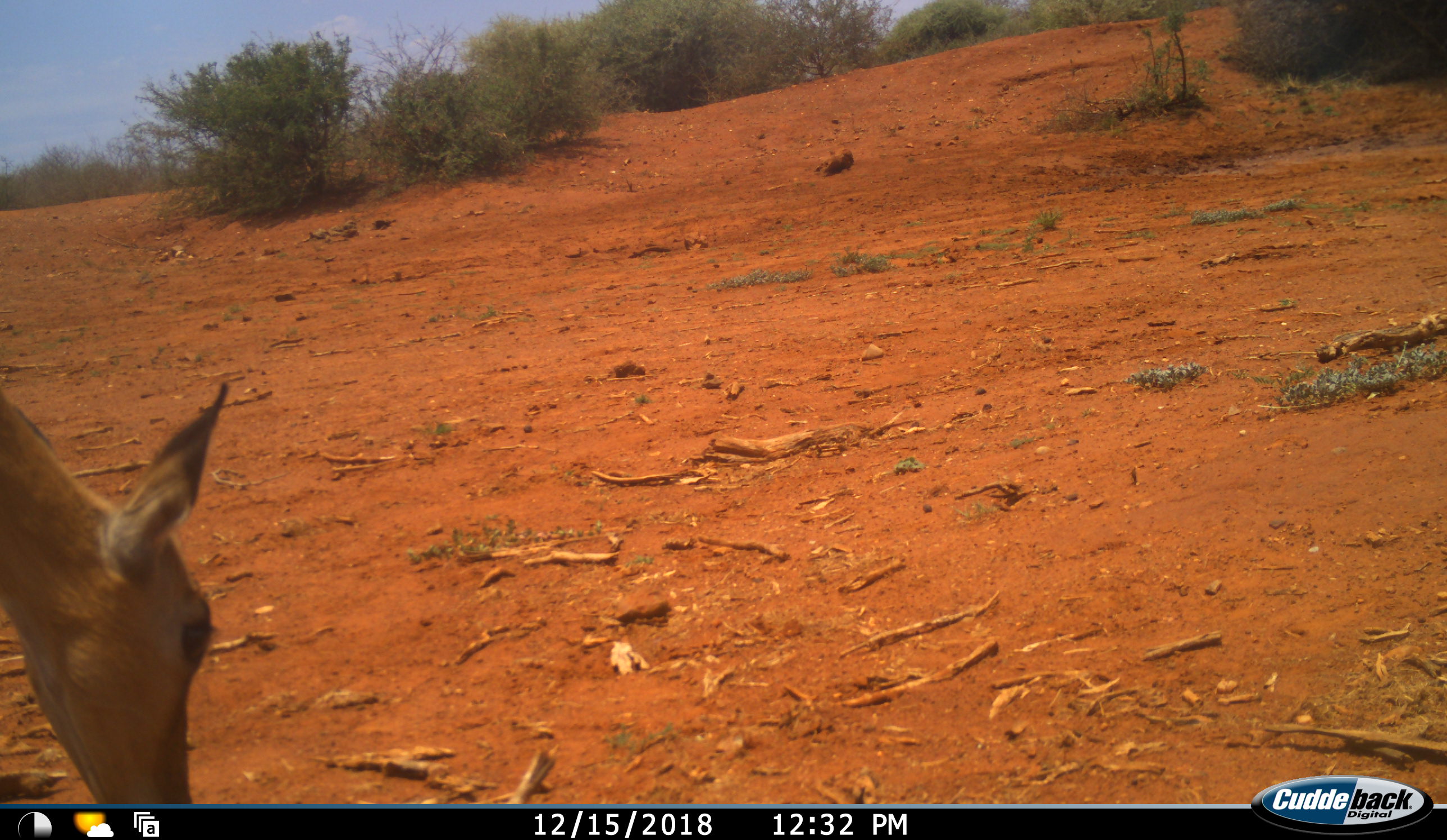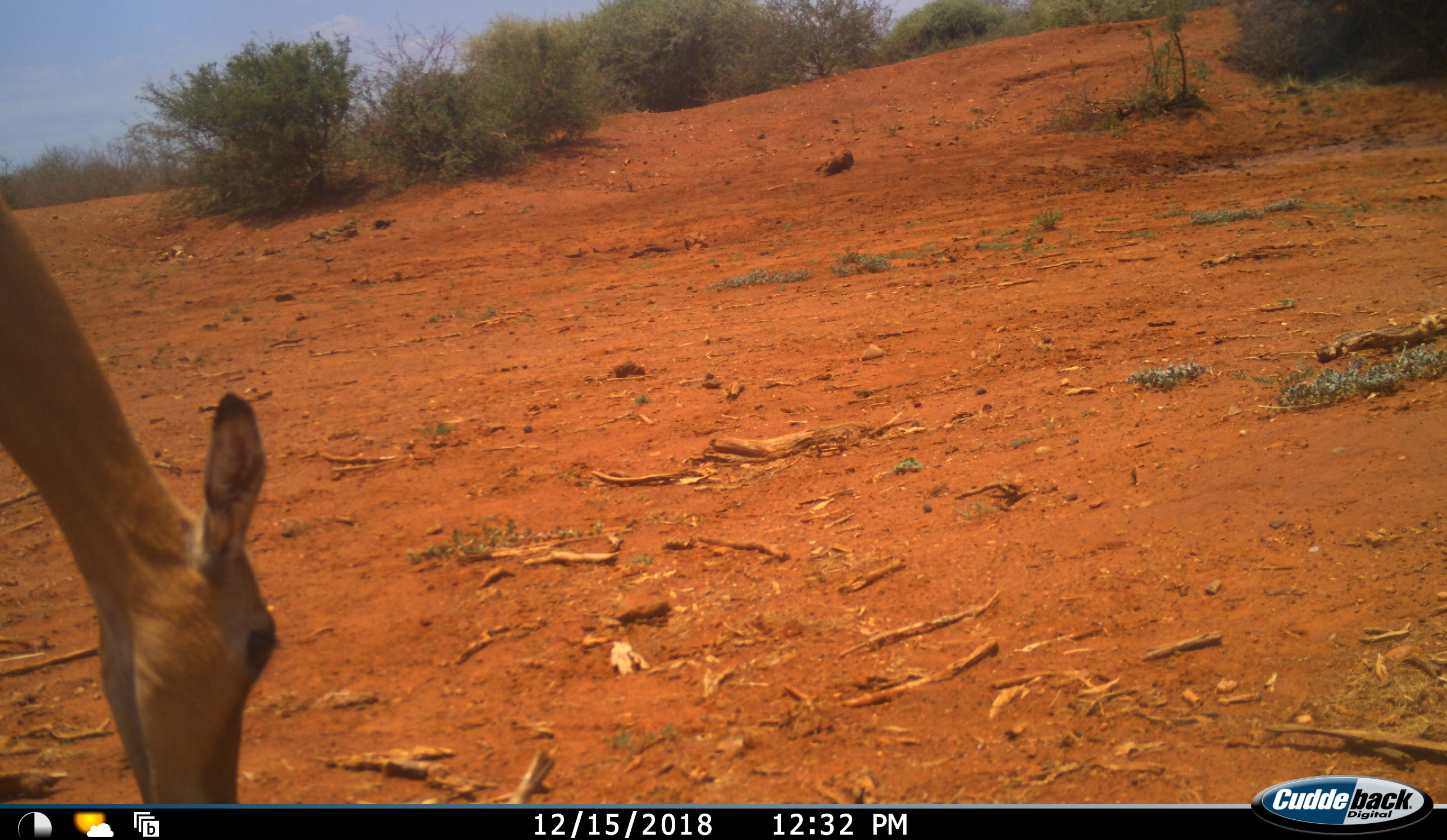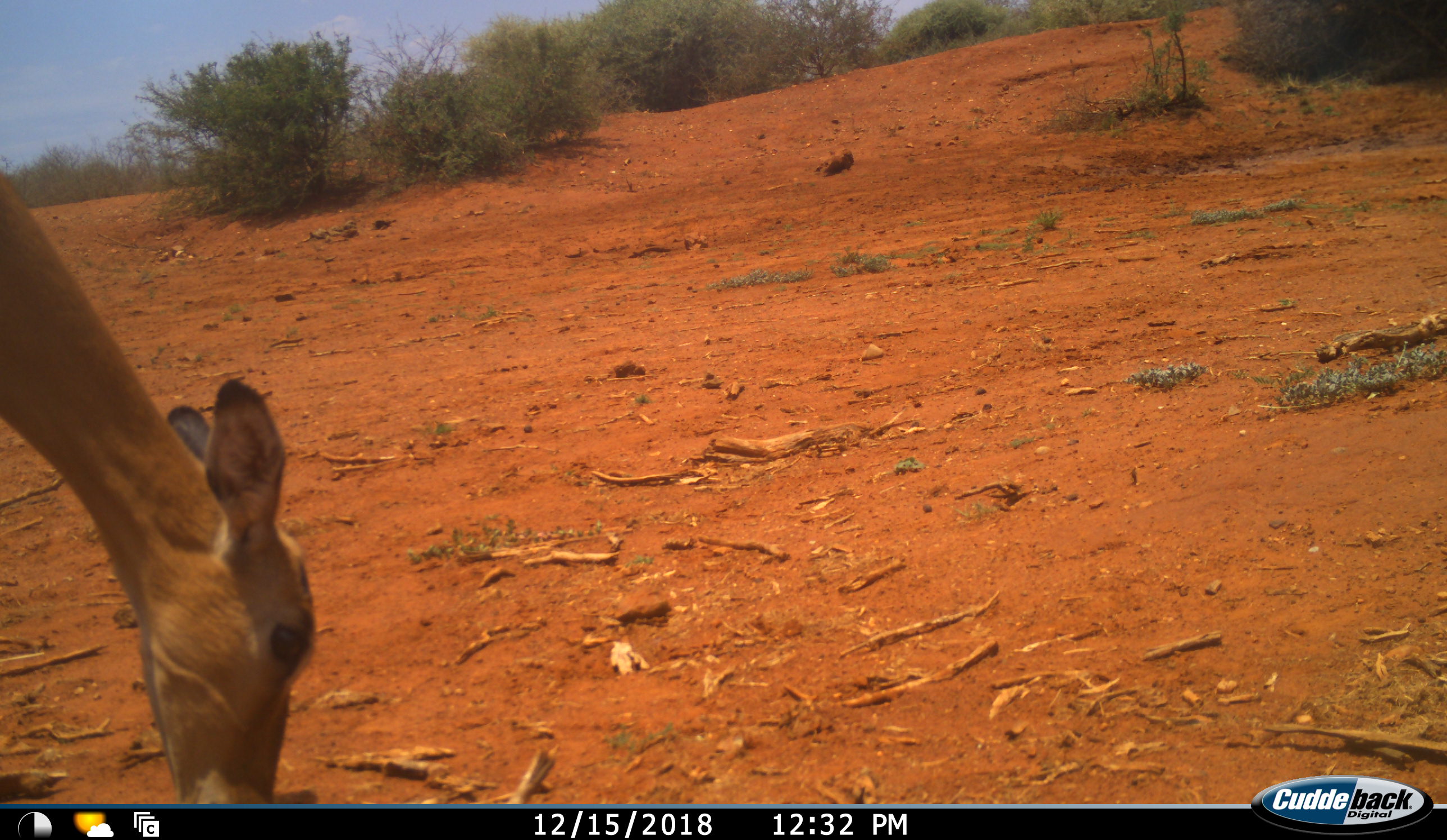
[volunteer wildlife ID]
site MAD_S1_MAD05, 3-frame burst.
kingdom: Animalia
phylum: Chordata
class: Mammalia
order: Artiodactyla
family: Bovidae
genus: Aepyceros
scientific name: Aepyceros melampus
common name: impala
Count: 1.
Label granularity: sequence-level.